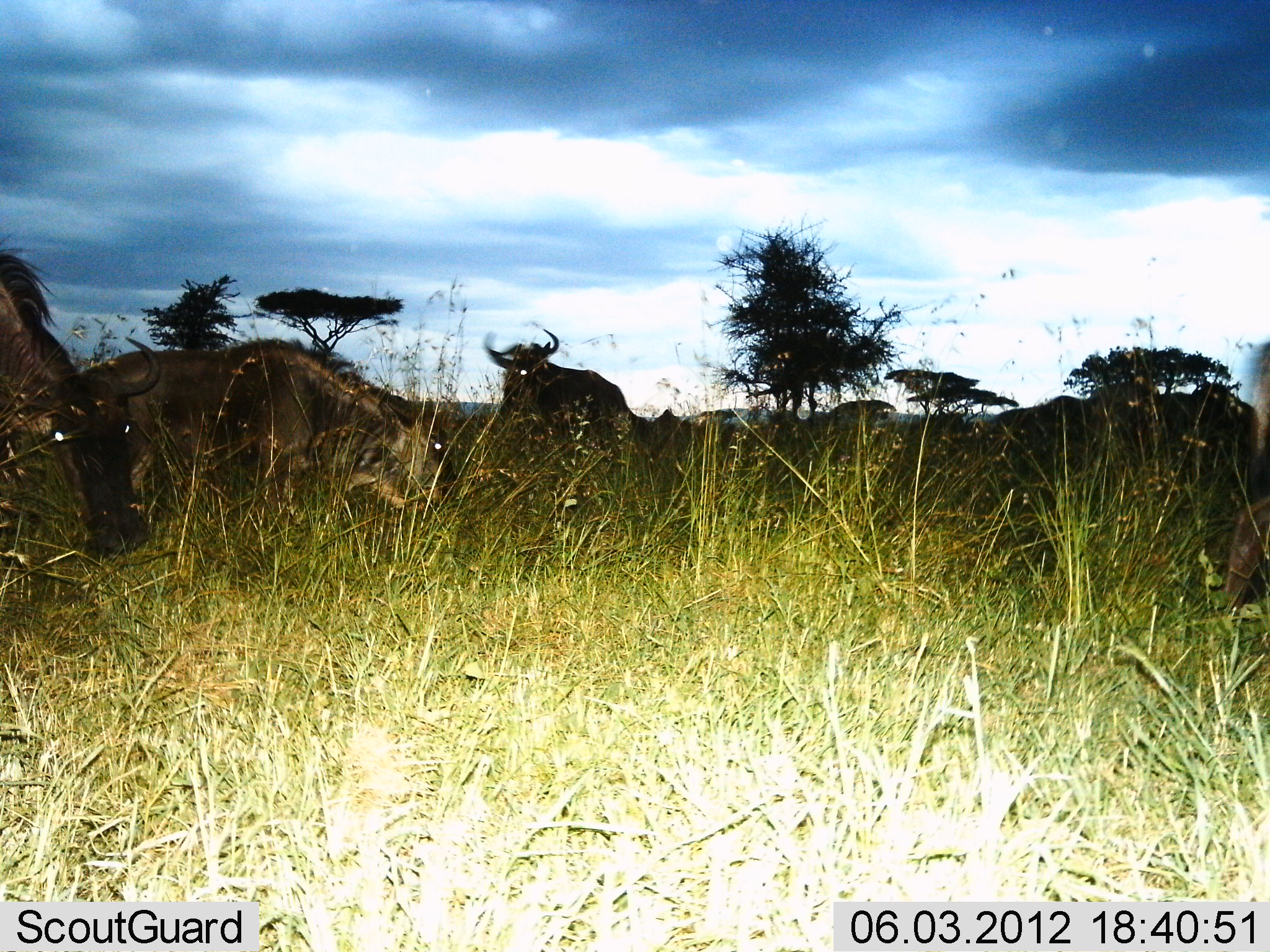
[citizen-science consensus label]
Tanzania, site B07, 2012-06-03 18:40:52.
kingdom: Animalia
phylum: Chordata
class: Mammalia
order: Artiodactyla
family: Bovidae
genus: Connochaetes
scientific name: Connochaetes taurinus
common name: blue wildebeest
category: wildebeest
Wildebeest (blue wildebeest) (Connochaetes taurinus), count 5. Behavior (volunteer vote fractions): standing 90%, resting 0%, moving 10%, interacting 0%. Young present (vote fraction): 0%. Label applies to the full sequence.